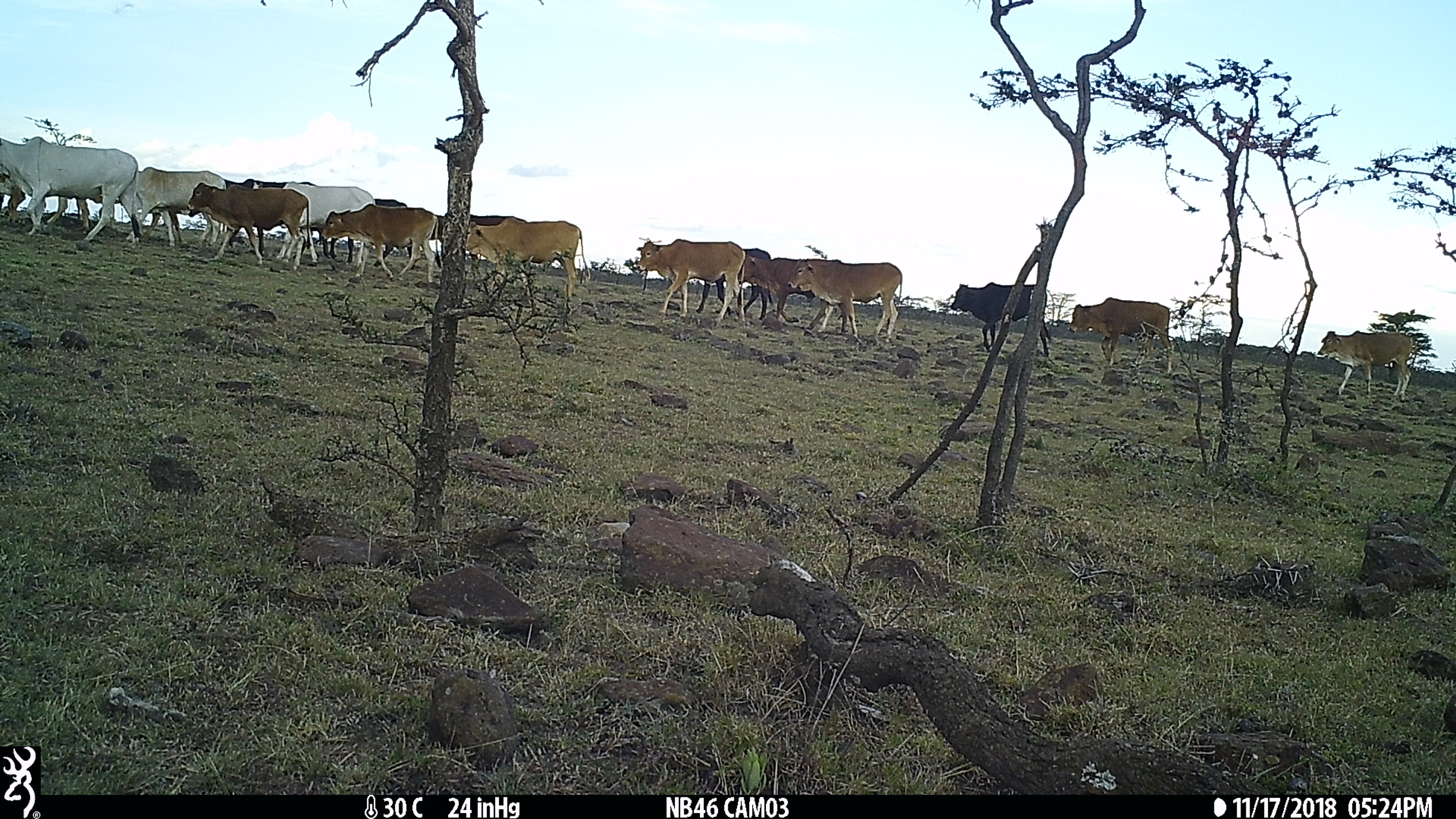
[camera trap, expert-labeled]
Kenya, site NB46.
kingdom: Animalia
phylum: Chordata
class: Mammalia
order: Artiodactyla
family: Bovidae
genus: Bos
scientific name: Bos taurus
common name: cattle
Cattle (Bos taurus).